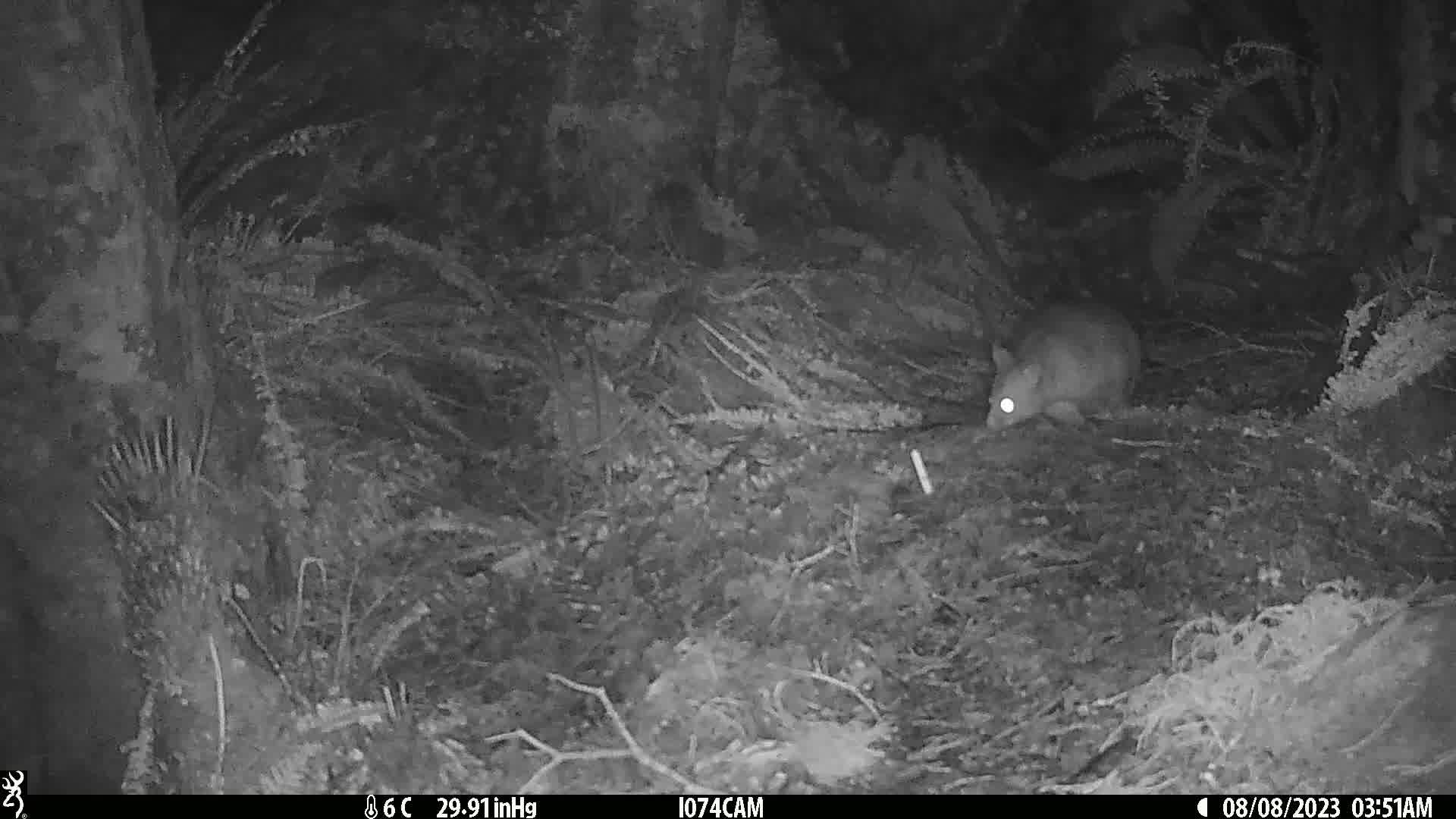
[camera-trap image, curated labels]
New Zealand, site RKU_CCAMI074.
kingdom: Animalia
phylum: Chordata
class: Mammalia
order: Diprotodontia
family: Phalangeridae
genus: Trichosurus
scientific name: Trichosurus vulpecula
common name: common brushtail possum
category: possum